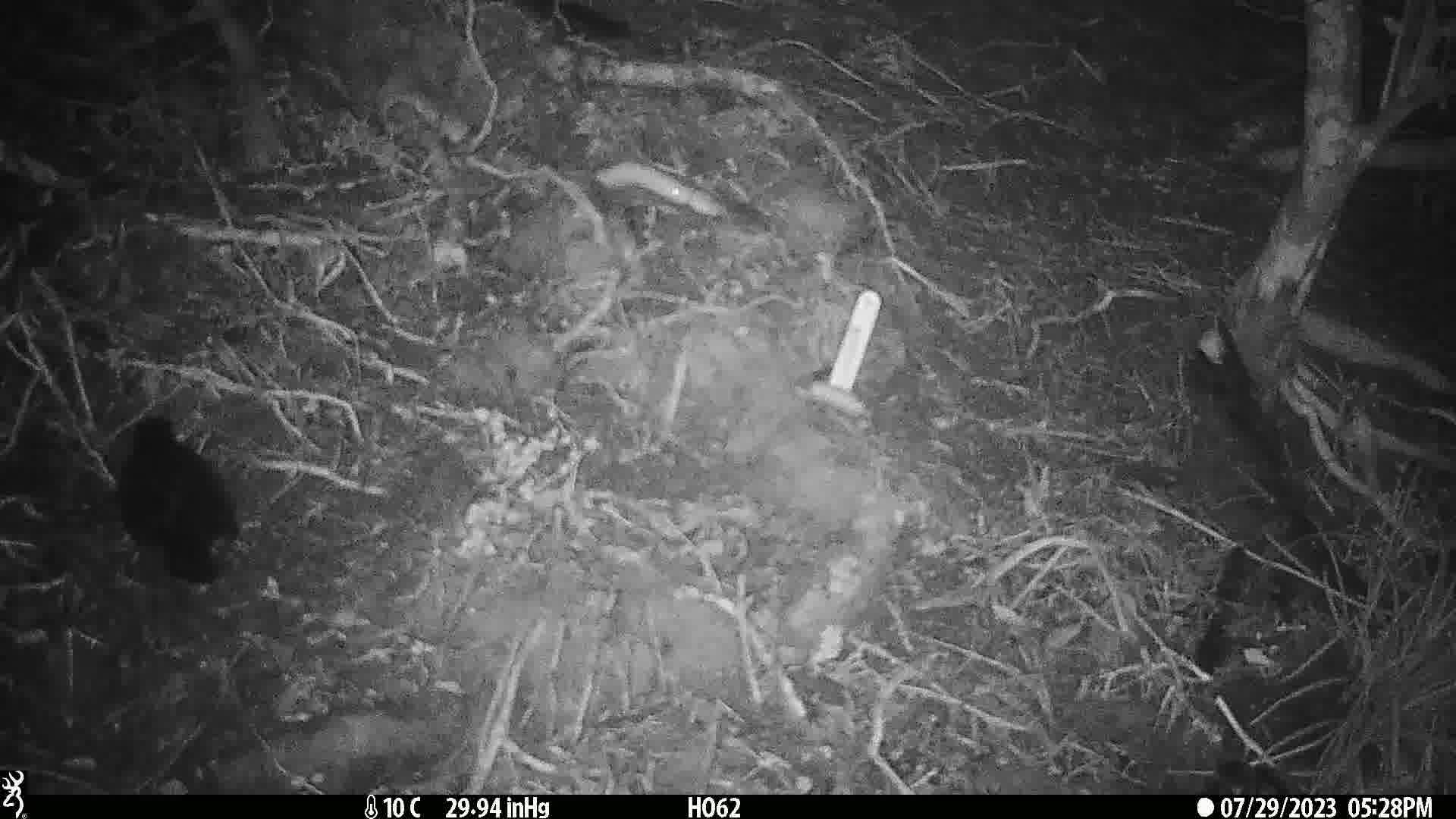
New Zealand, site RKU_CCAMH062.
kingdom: Animalia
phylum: Chordata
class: Aves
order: Passeriformes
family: Turdidae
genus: Turdus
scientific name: Turdus merula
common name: eurasian blackbird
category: blackbird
Blackbird (eurasian blackbird) (Turdus merula).